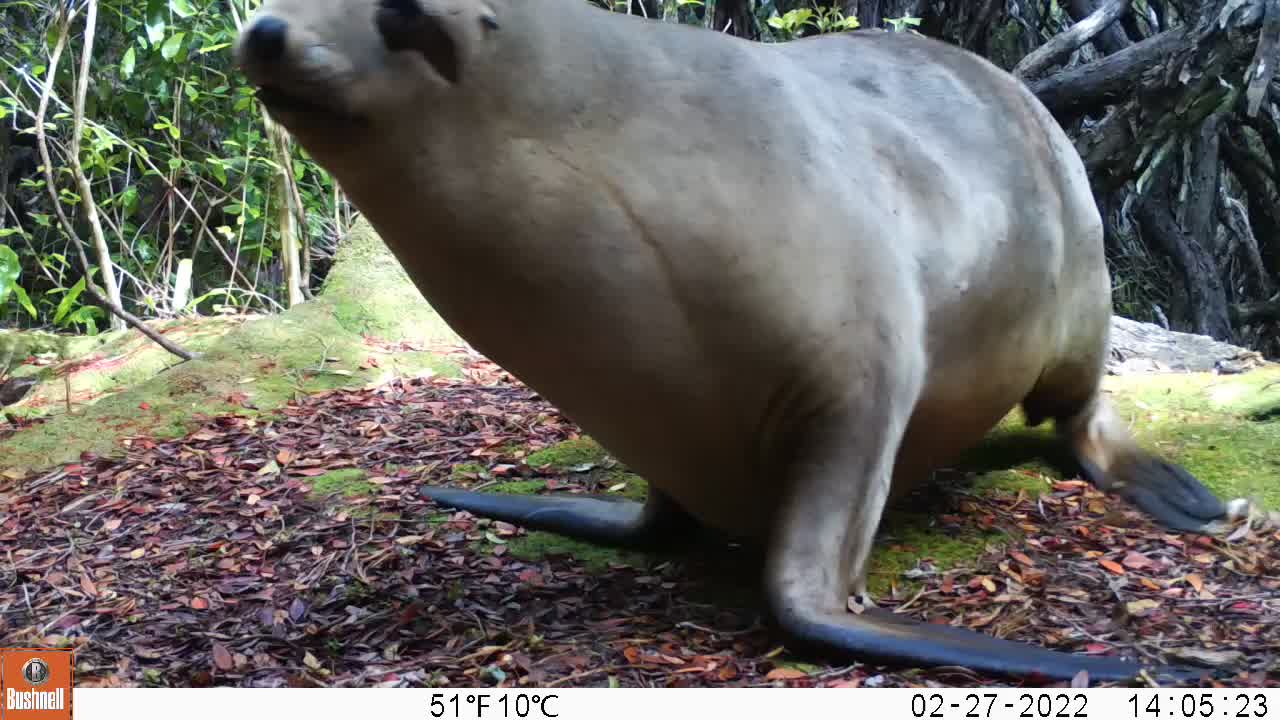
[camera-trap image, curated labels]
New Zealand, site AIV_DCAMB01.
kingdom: Animalia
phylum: Chordata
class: Mammalia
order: Carnivora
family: Otariidae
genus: Phocarctos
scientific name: Phocarctos hookeri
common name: new zealand sea lion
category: sealion